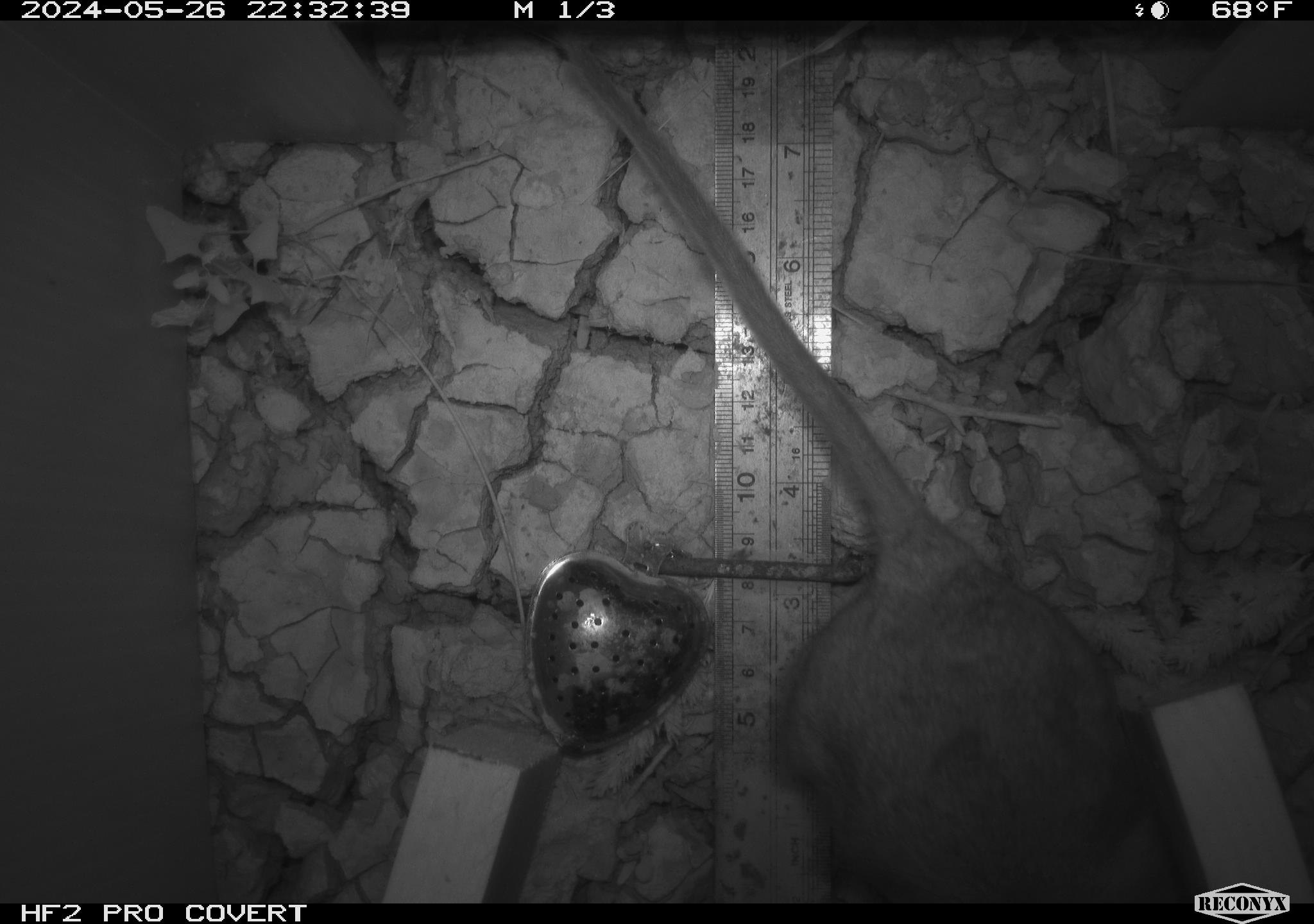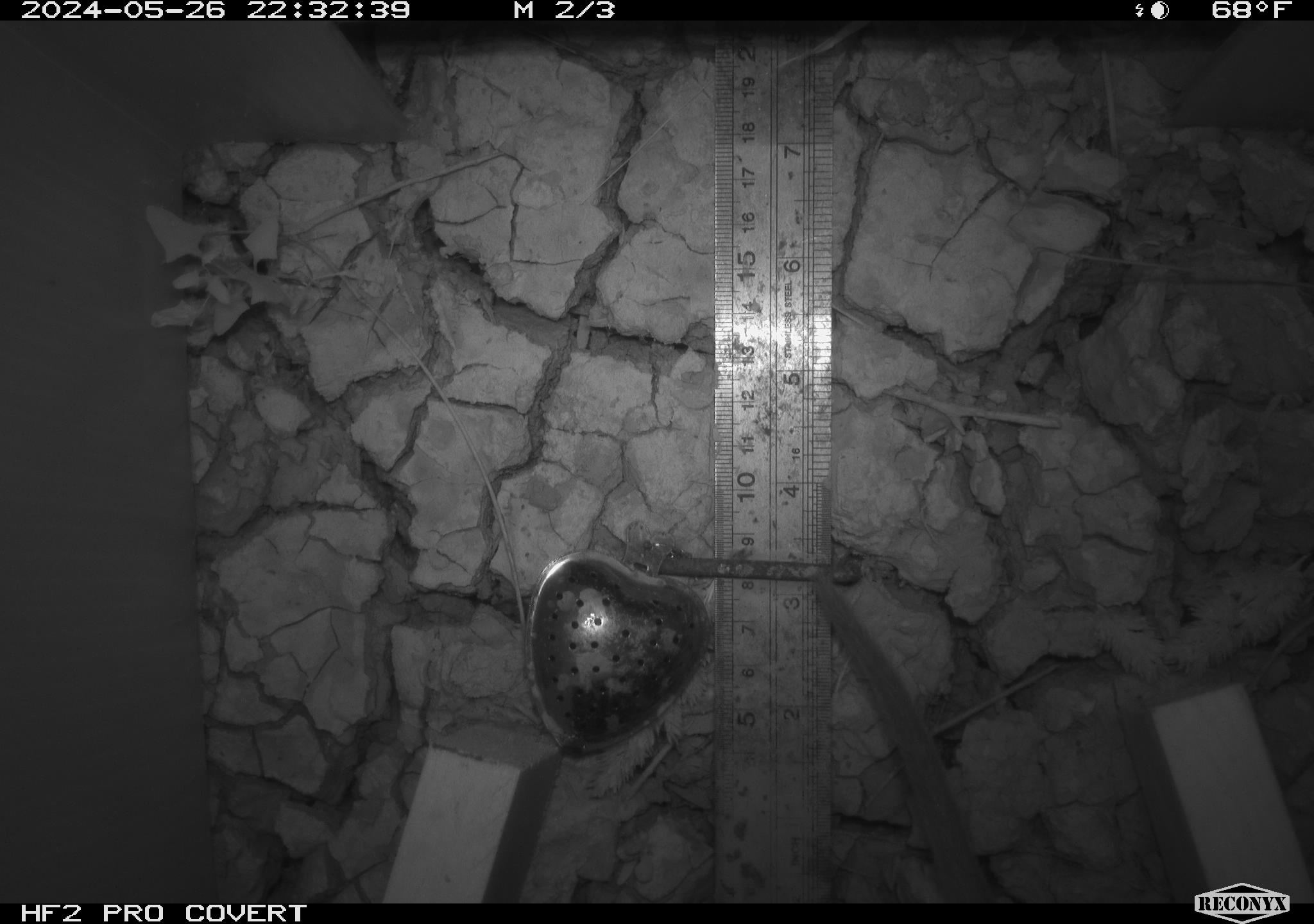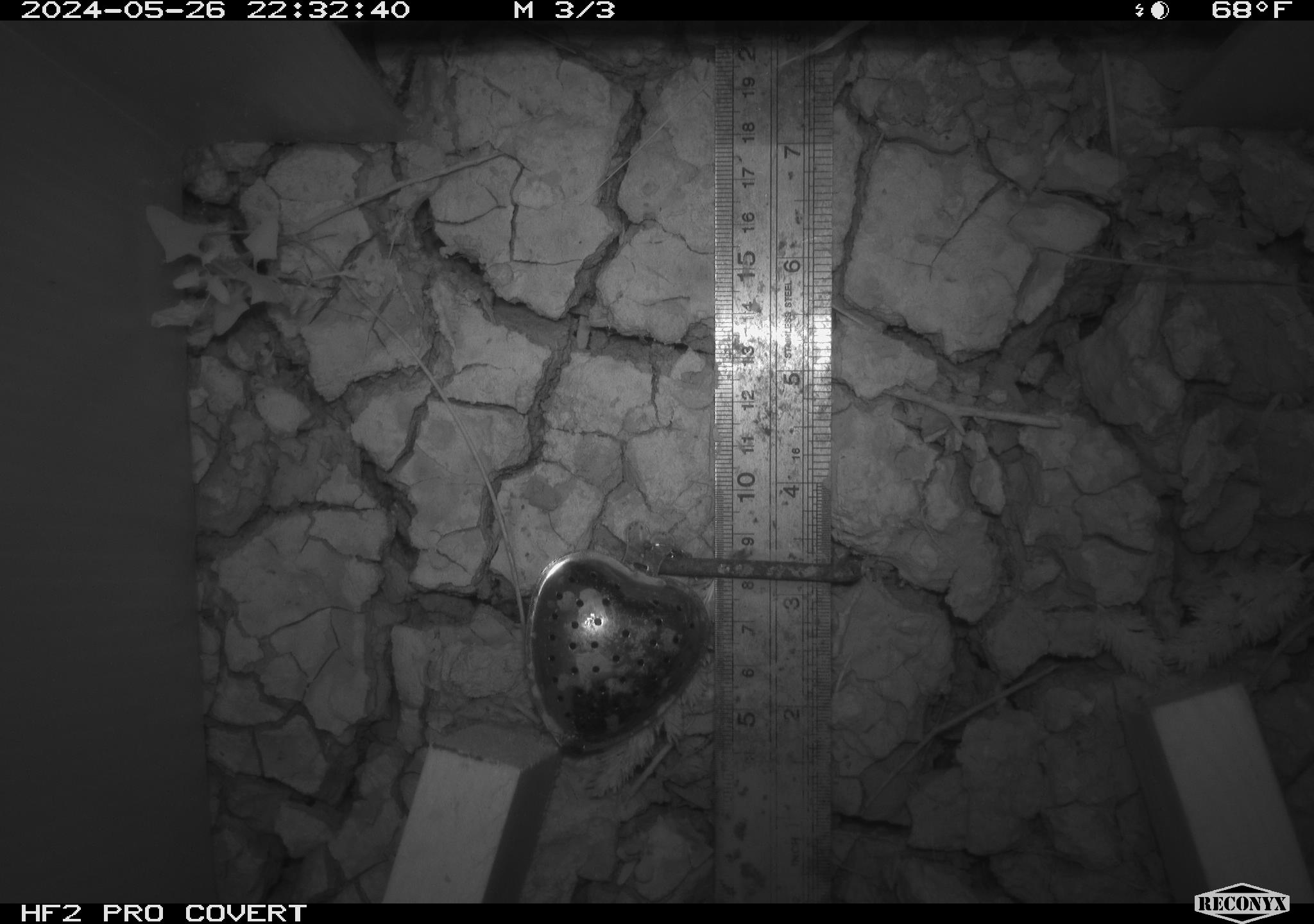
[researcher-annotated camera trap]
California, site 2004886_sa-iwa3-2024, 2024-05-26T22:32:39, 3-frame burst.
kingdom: Animalia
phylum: Chordata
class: Mammalia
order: Rodentia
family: Cricetidae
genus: Neotoma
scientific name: Neotoma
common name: pack rat or woodrat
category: neotoma species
Neotoma species (pack rat or woodrat) (Neotoma).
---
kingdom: Animalia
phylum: Chordata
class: Mammalia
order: Rodentia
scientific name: Rodentia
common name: rodent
Rodent (Rodentia).